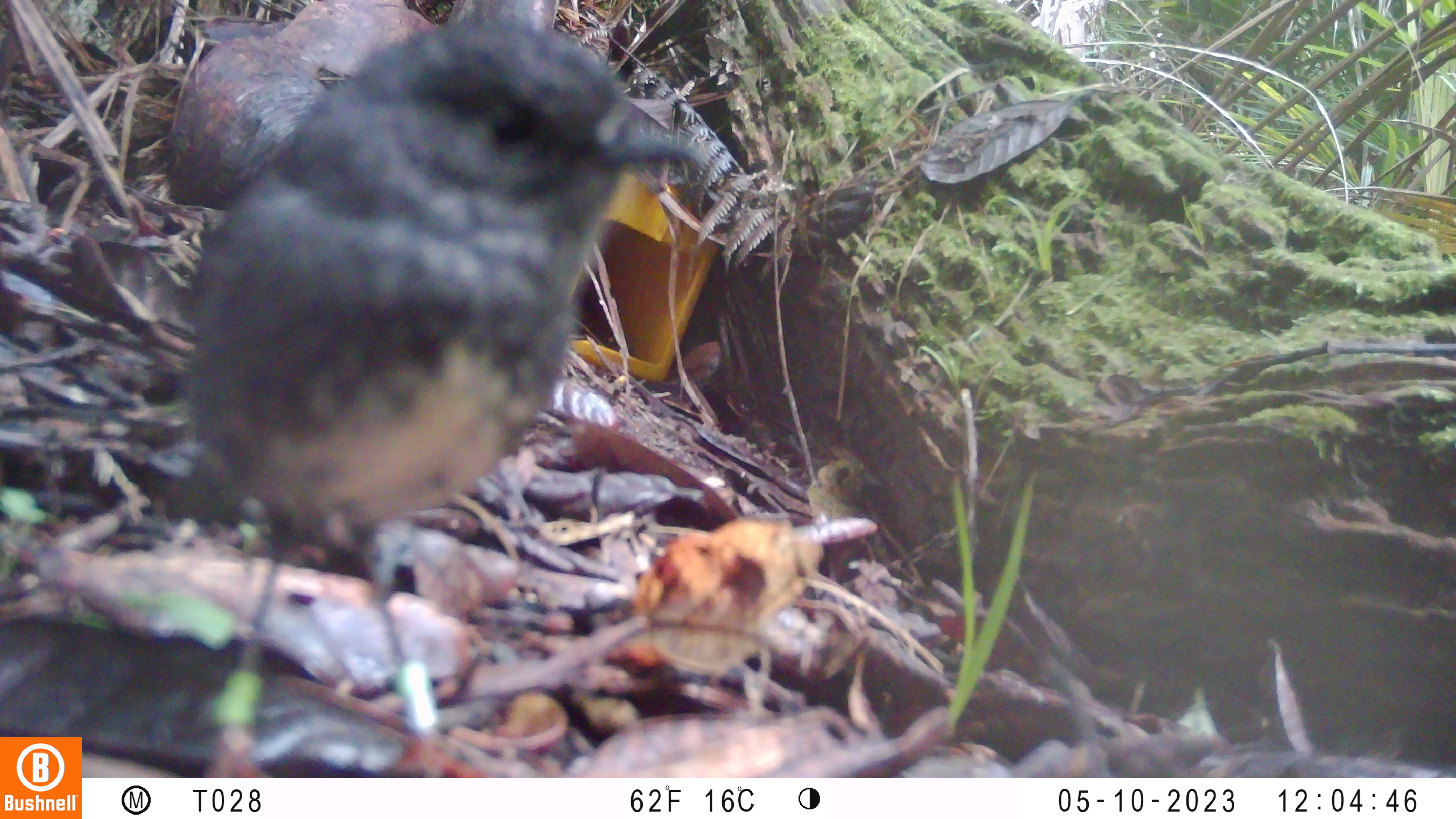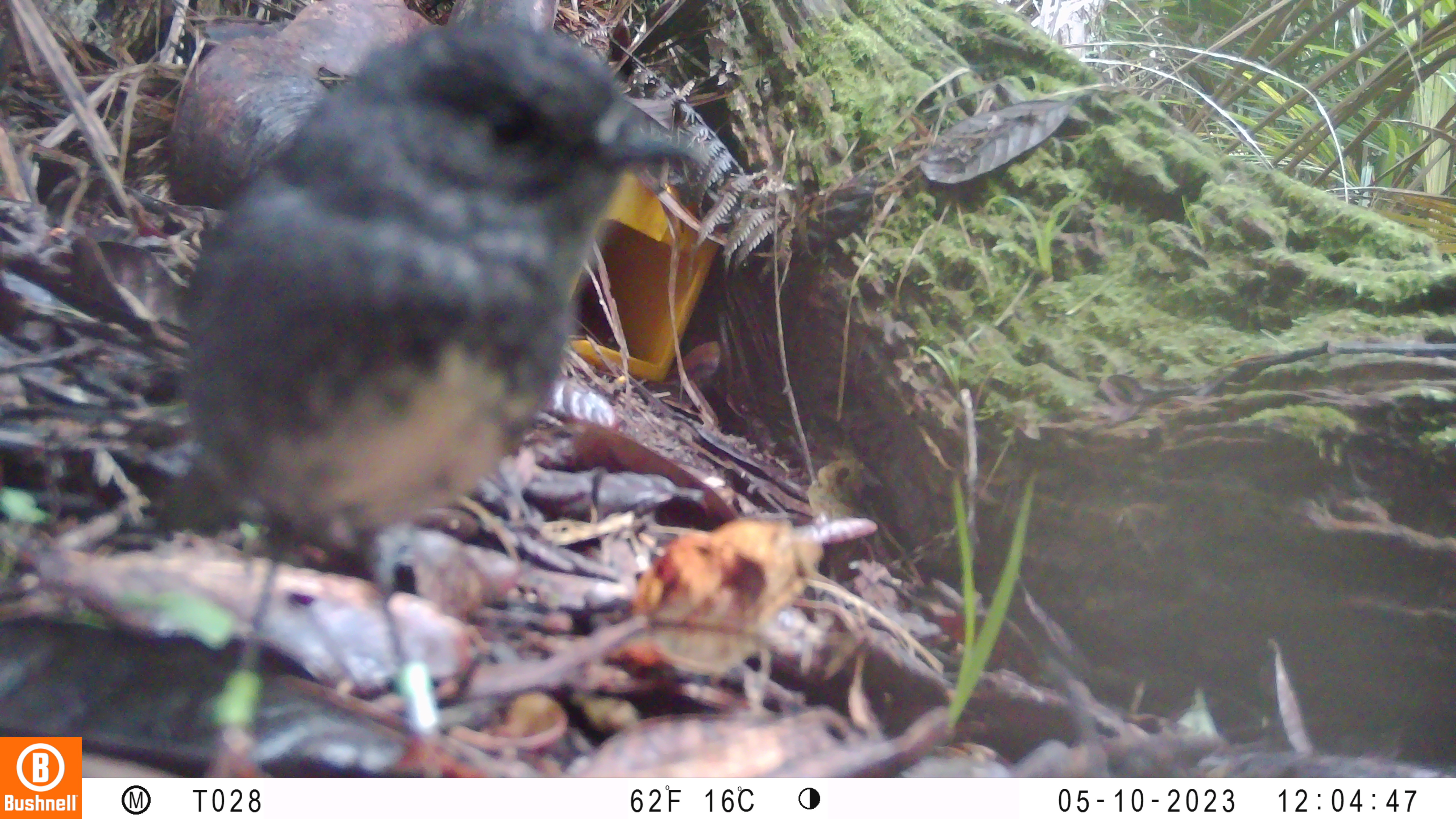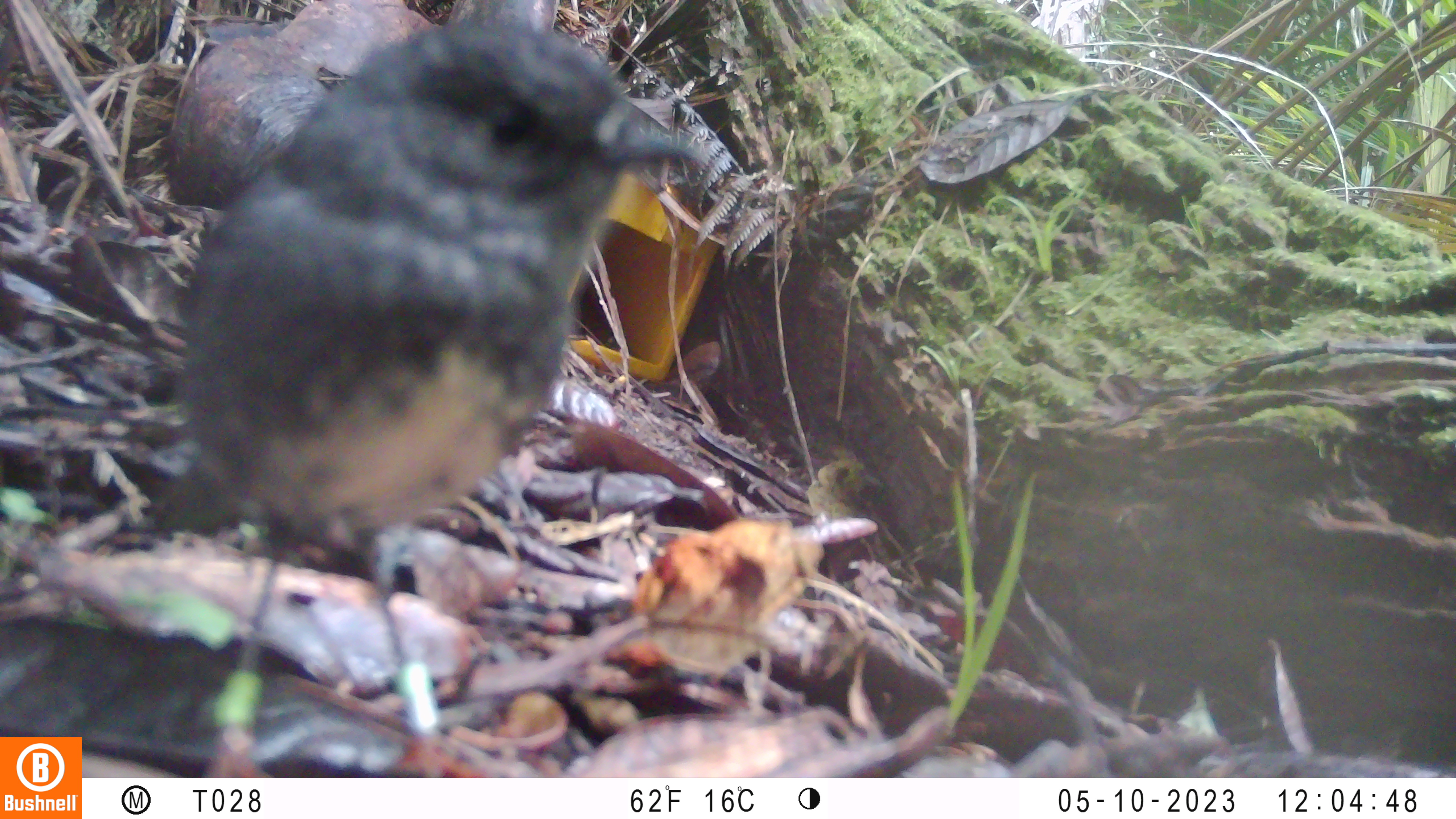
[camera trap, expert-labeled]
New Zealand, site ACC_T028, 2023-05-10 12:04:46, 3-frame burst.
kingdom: Animalia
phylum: Chordata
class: Aves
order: Passeriformes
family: Petroicidae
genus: Petroica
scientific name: Petroica australis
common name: new zealand robin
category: robin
Robin (new zealand robin) (Petroica australis).